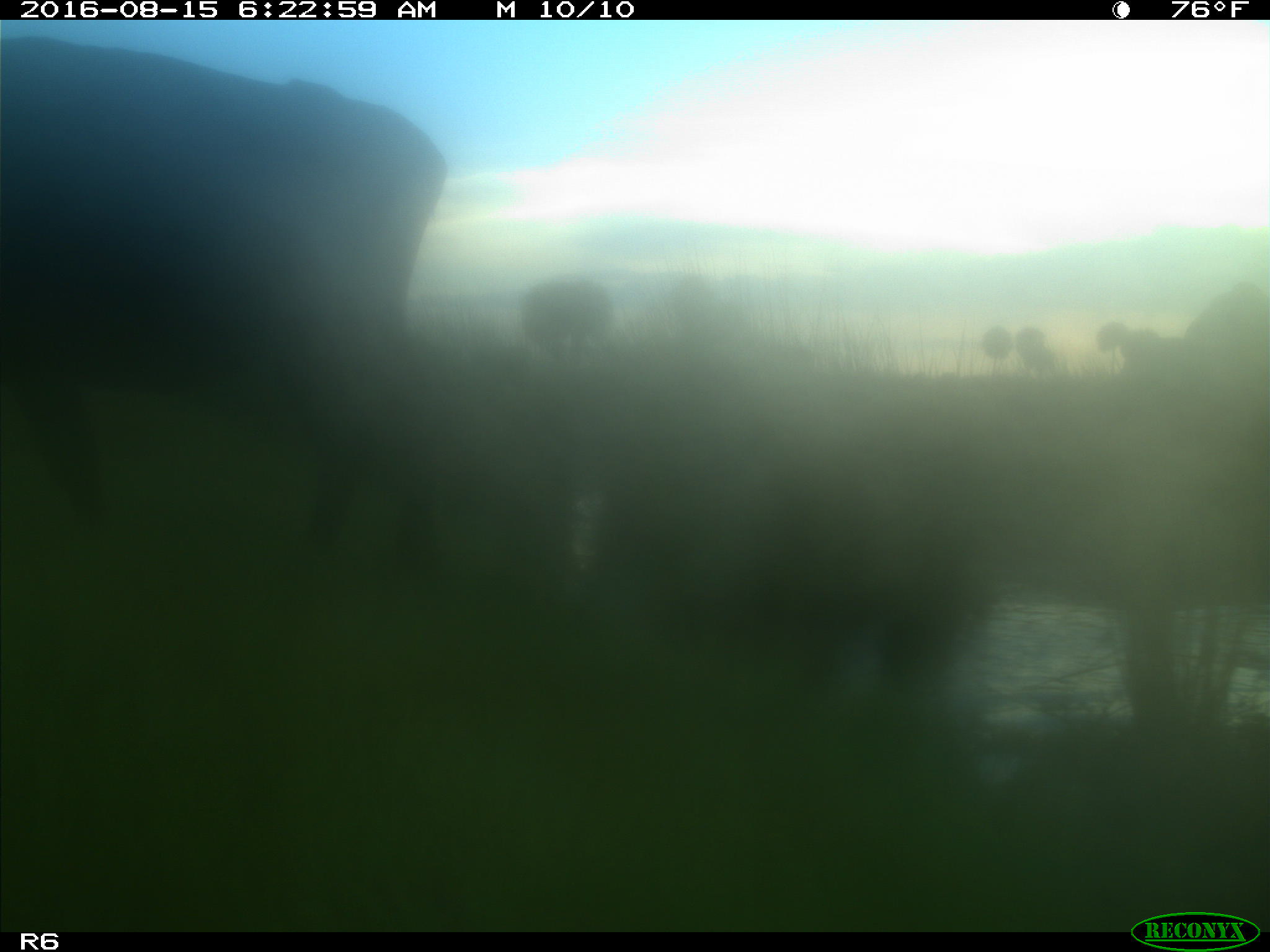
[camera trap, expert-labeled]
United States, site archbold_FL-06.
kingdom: Animalia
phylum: Chordata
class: Mammalia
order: Artiodactyla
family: Bovidae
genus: Bos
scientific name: Bos taurus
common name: domestic cow